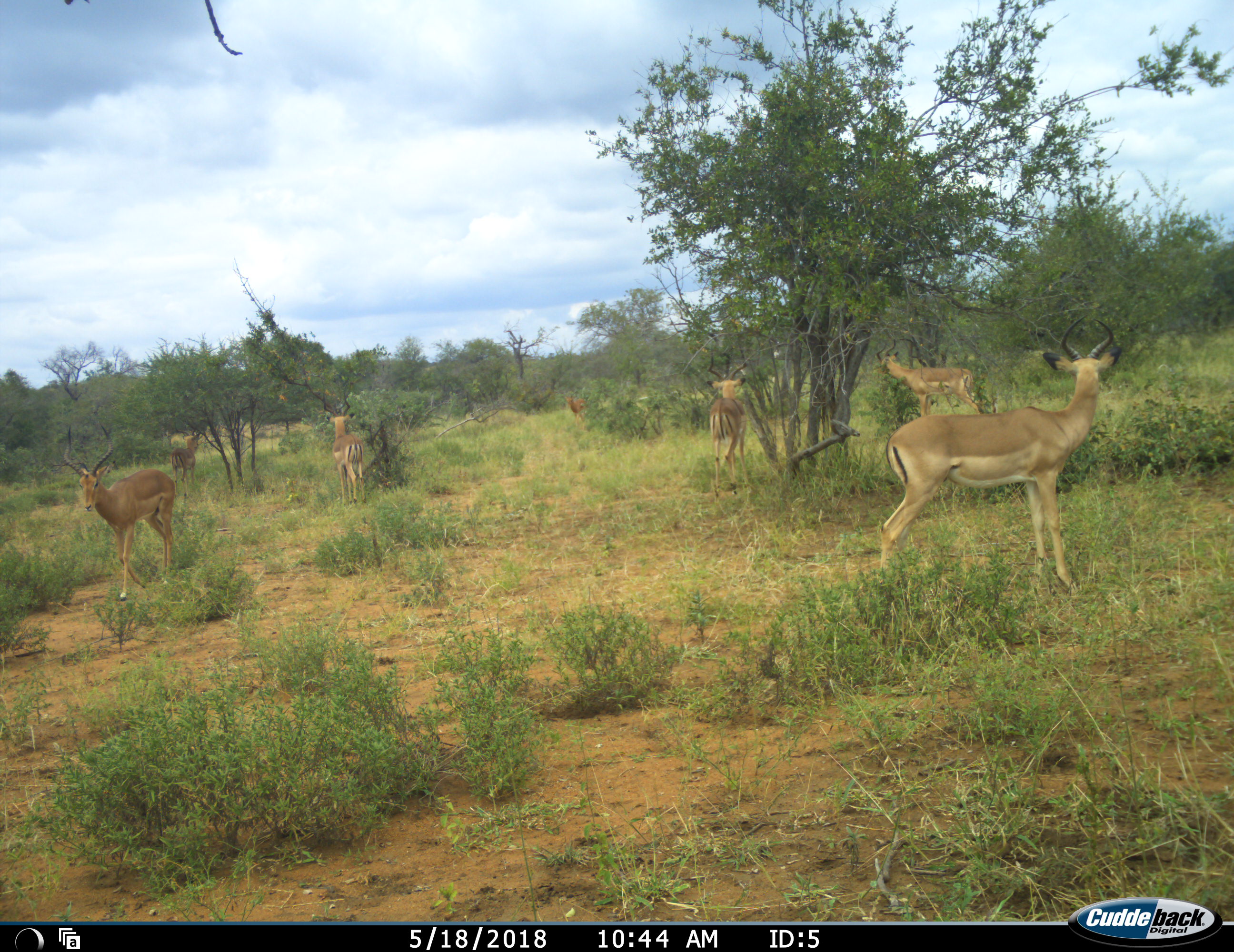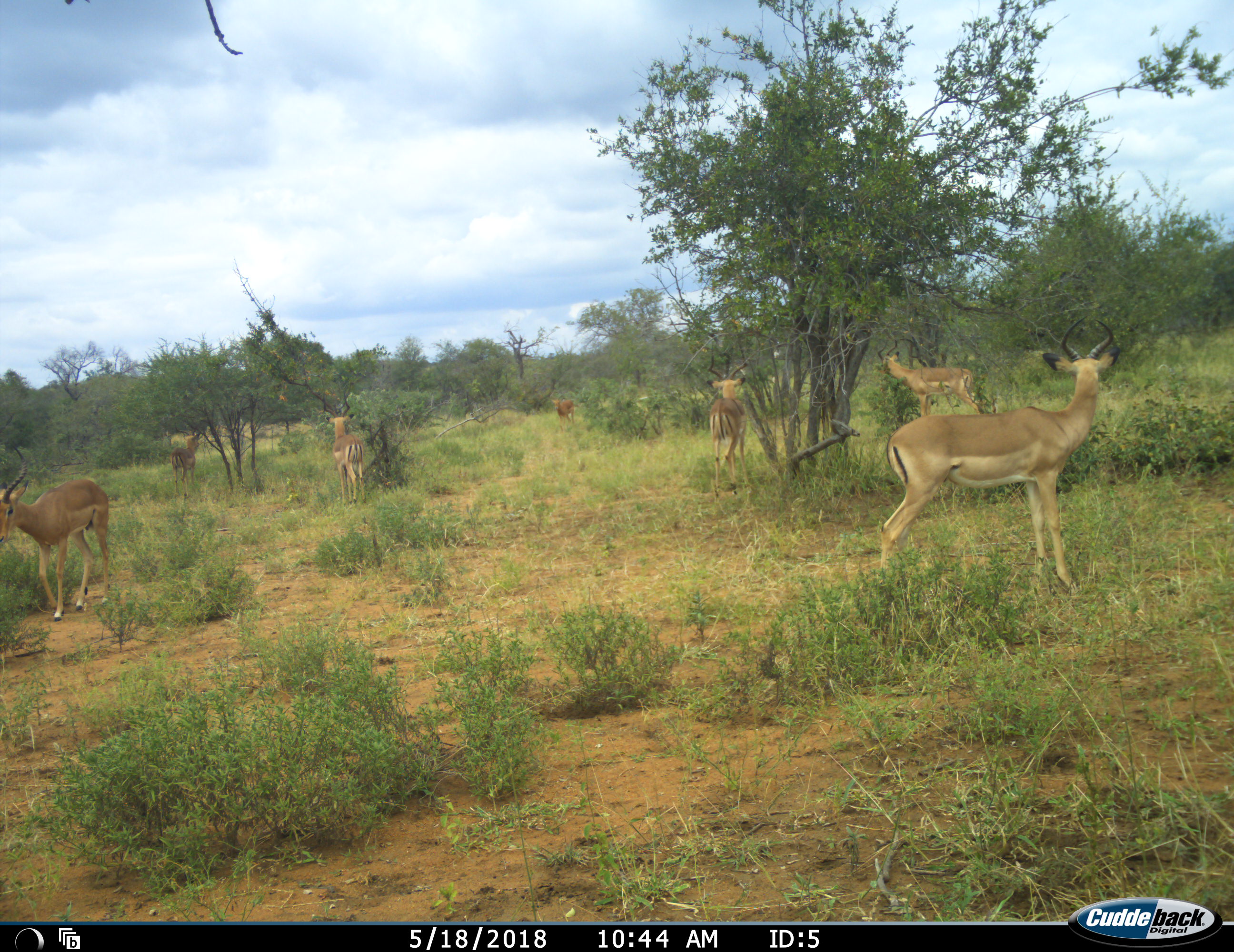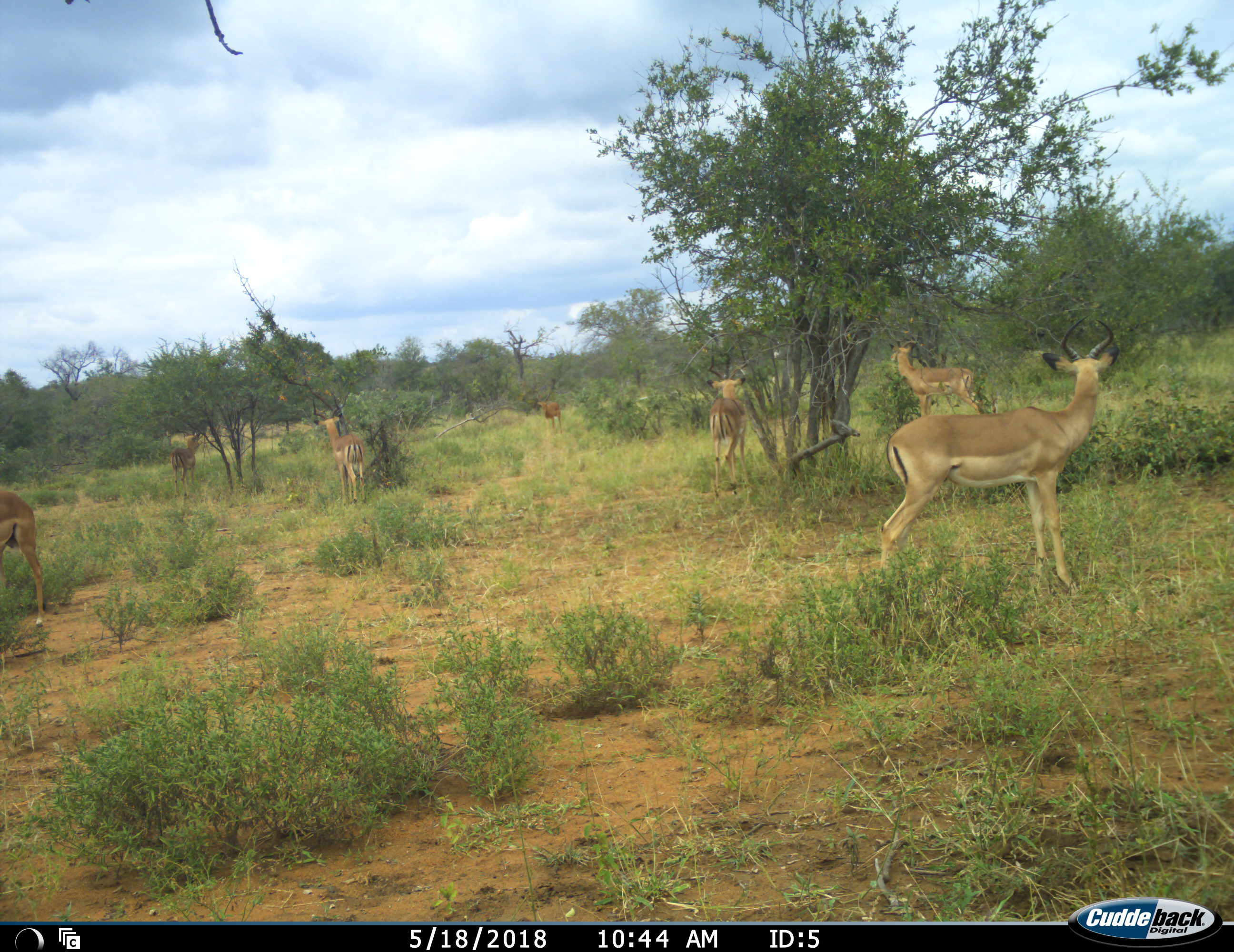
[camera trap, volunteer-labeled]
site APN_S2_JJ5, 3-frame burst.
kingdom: Animalia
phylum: Chordata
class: Mammalia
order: Artiodactyla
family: Bovidae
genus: Aepyceros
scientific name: Aepyceros melampus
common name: impala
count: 7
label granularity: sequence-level